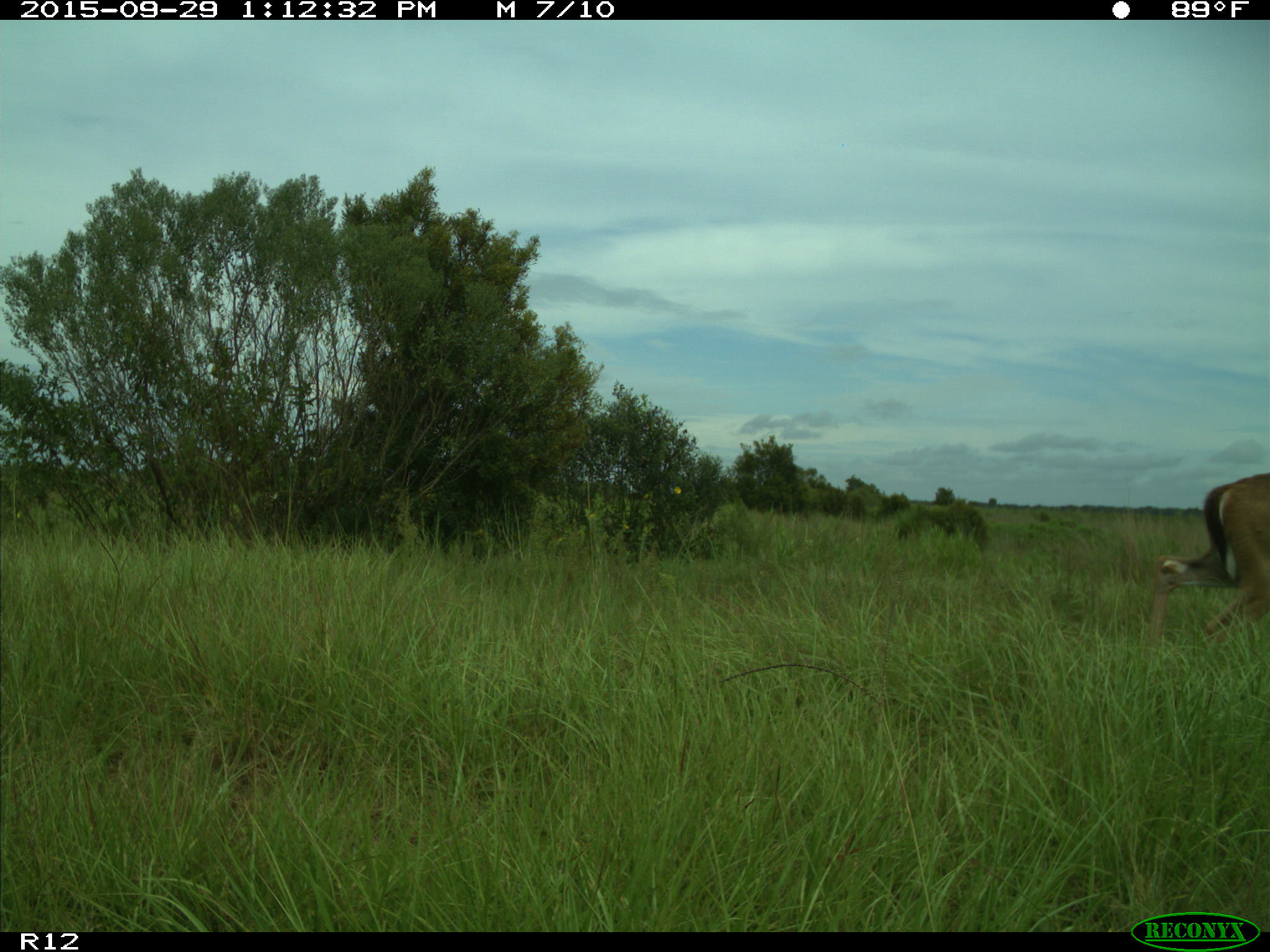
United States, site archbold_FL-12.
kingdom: Animalia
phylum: Chordata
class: Mammalia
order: Artiodactyla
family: Cervidae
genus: Odocoileus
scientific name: Odocoileus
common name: deer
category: unidentified deer